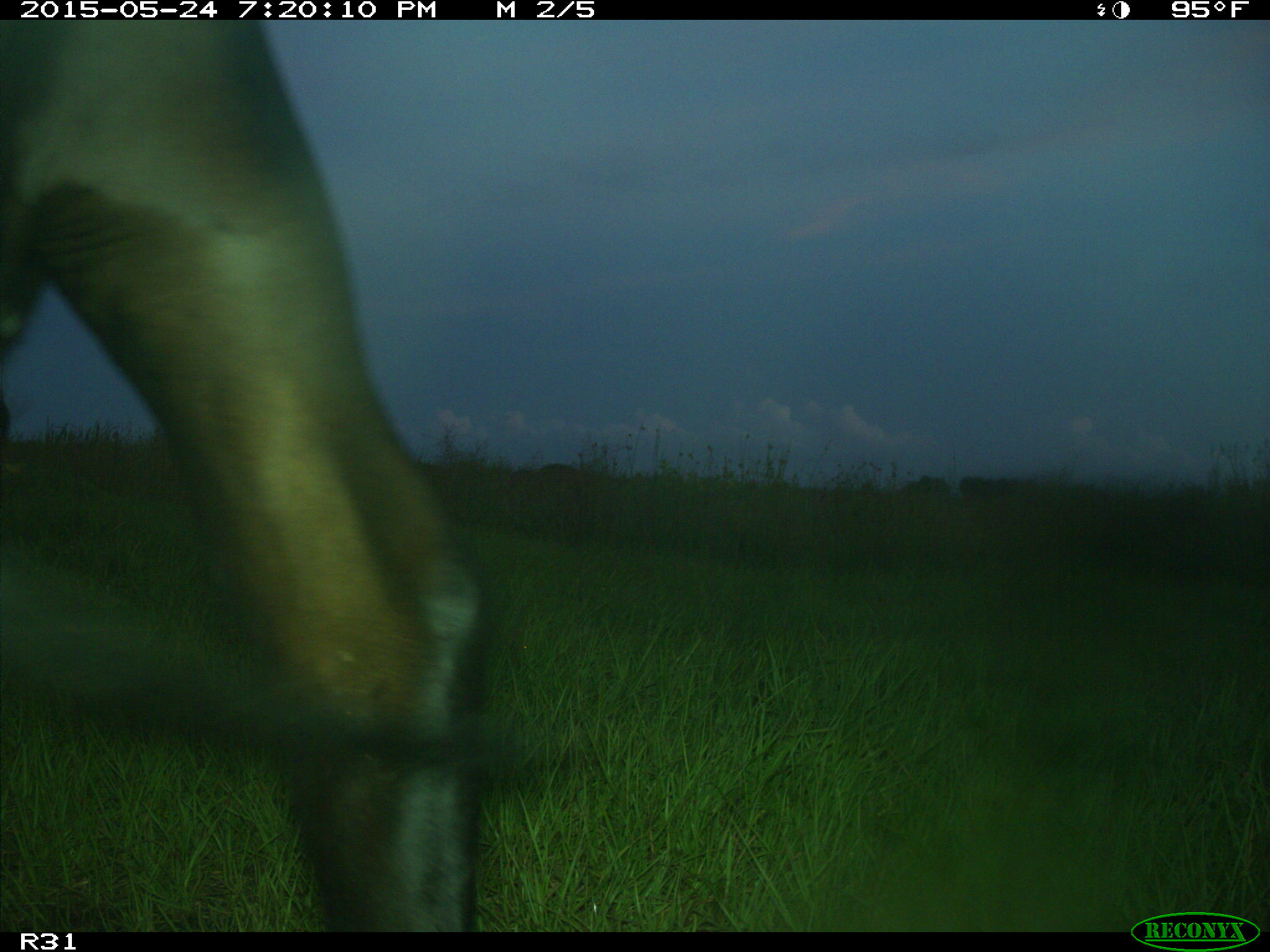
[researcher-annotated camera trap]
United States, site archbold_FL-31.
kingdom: Animalia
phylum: Chordata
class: Mammalia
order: Artiodactyla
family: Bovidae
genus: Bos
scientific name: Bos taurus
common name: domestic cow